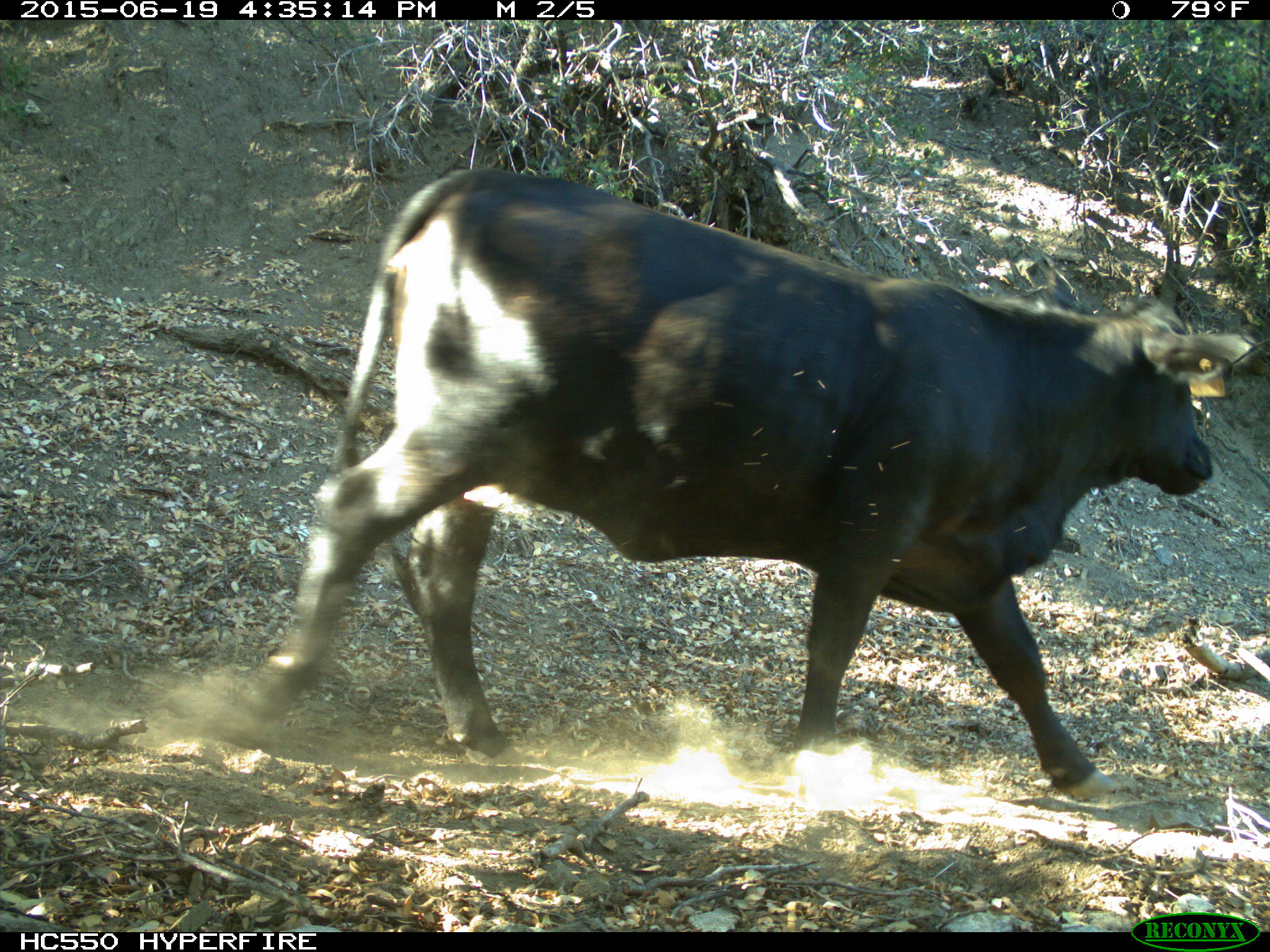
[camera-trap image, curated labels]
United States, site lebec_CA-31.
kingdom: Animalia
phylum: Chordata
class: Mammalia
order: Artiodactyla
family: Bovidae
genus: Bos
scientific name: Bos taurus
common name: domestic cow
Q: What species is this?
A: Bos taurus (domestic cow).